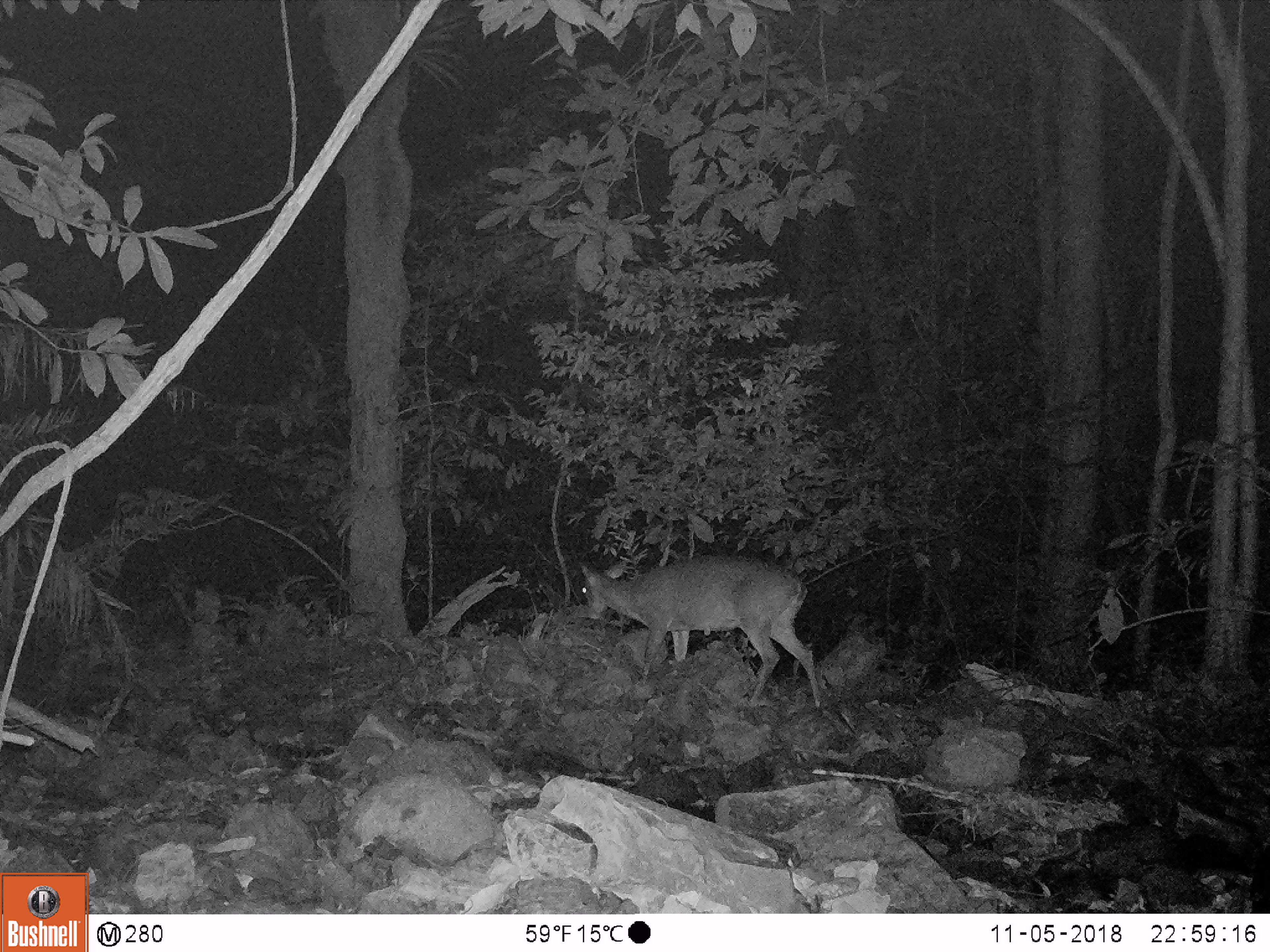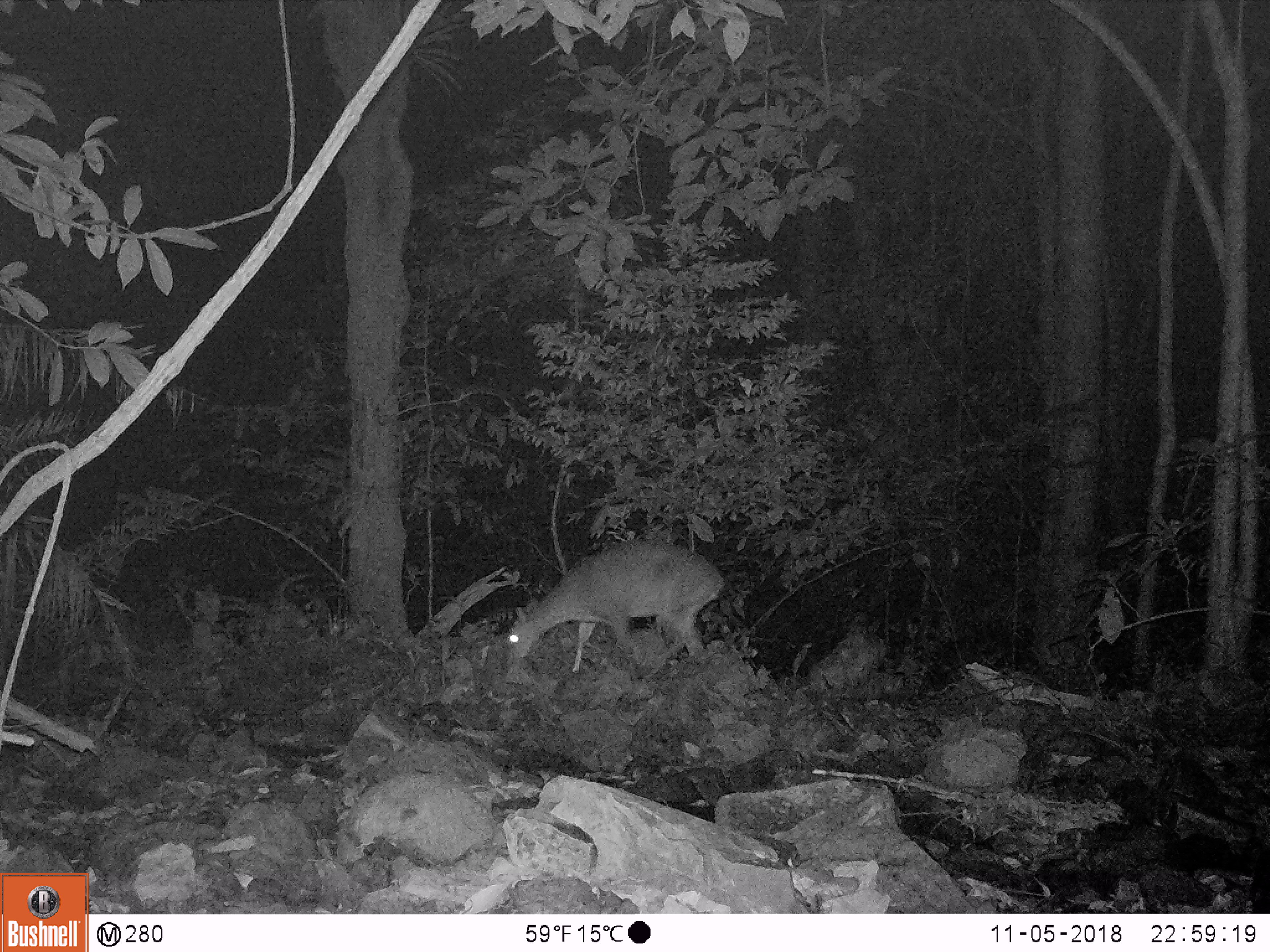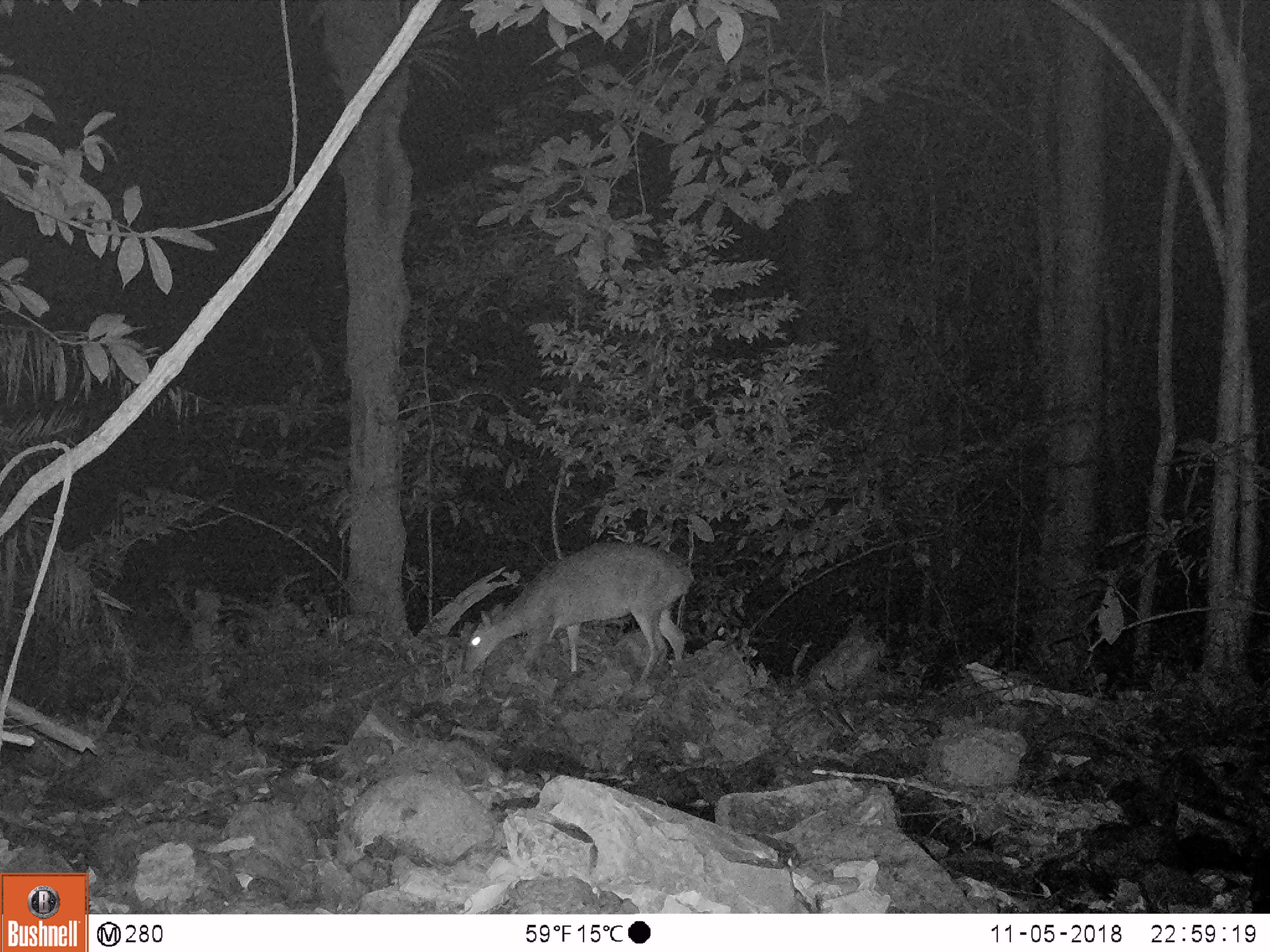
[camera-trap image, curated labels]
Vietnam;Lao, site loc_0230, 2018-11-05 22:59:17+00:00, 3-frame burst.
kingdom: Animalia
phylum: Chordata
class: Mammalia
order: Artiodactyla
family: Cervidae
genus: Muntiacus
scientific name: Muntiacus vuquangensis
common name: large-antlered muntjac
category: large antlered muntjac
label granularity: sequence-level